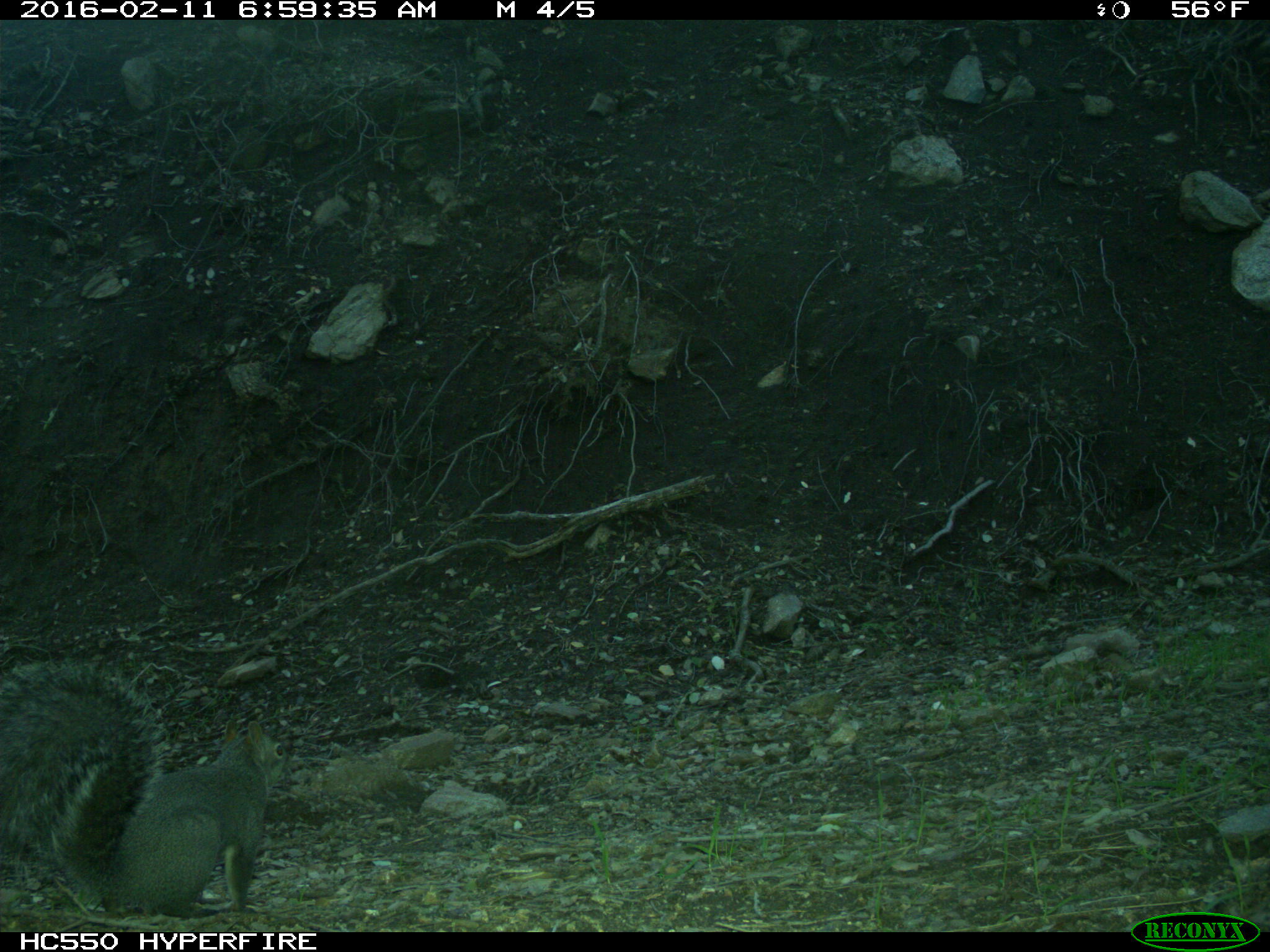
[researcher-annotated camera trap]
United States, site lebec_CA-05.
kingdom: Animalia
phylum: Chordata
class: Mammalia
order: Rodentia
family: Sciuridae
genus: Sciurus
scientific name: Sciurus carolinensis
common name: eastern gray squirrel